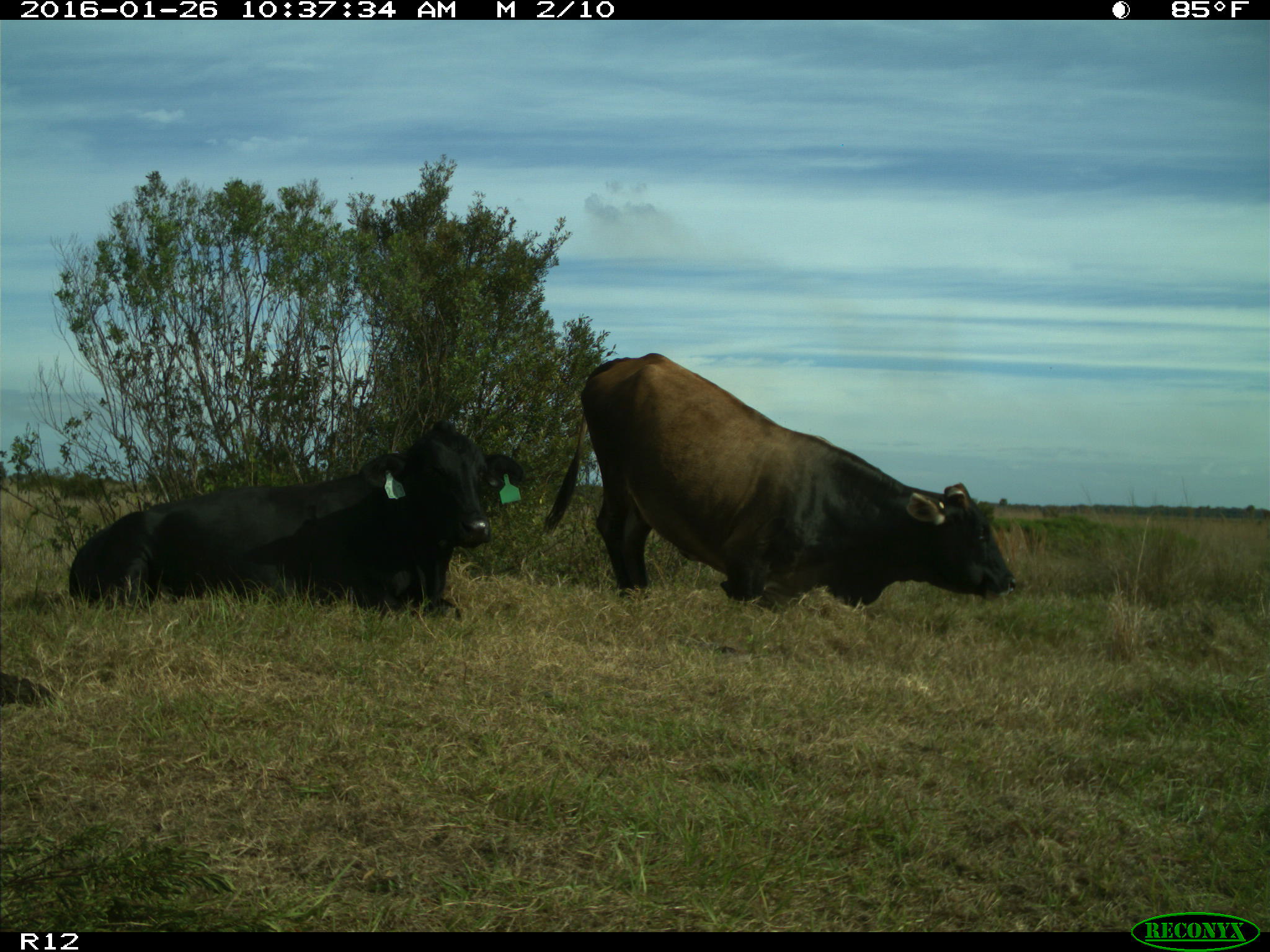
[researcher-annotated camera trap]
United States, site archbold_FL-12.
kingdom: Animalia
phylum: Chordata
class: Mammalia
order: Artiodactyla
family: Bovidae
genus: Bos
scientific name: Bos taurus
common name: domestic cow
Bos taurus (domestic cow).